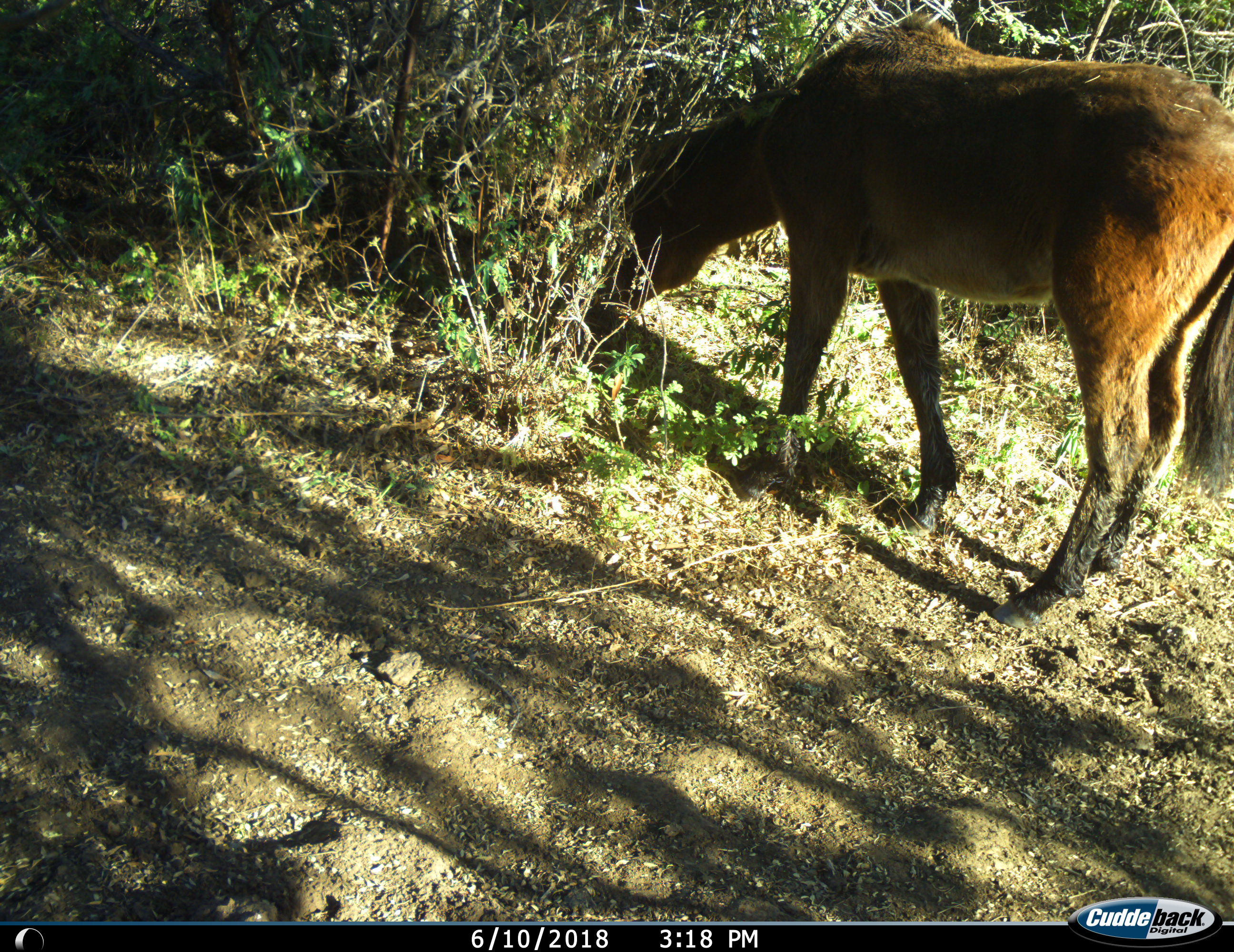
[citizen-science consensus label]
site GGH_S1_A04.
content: unidentified animal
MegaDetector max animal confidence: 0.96